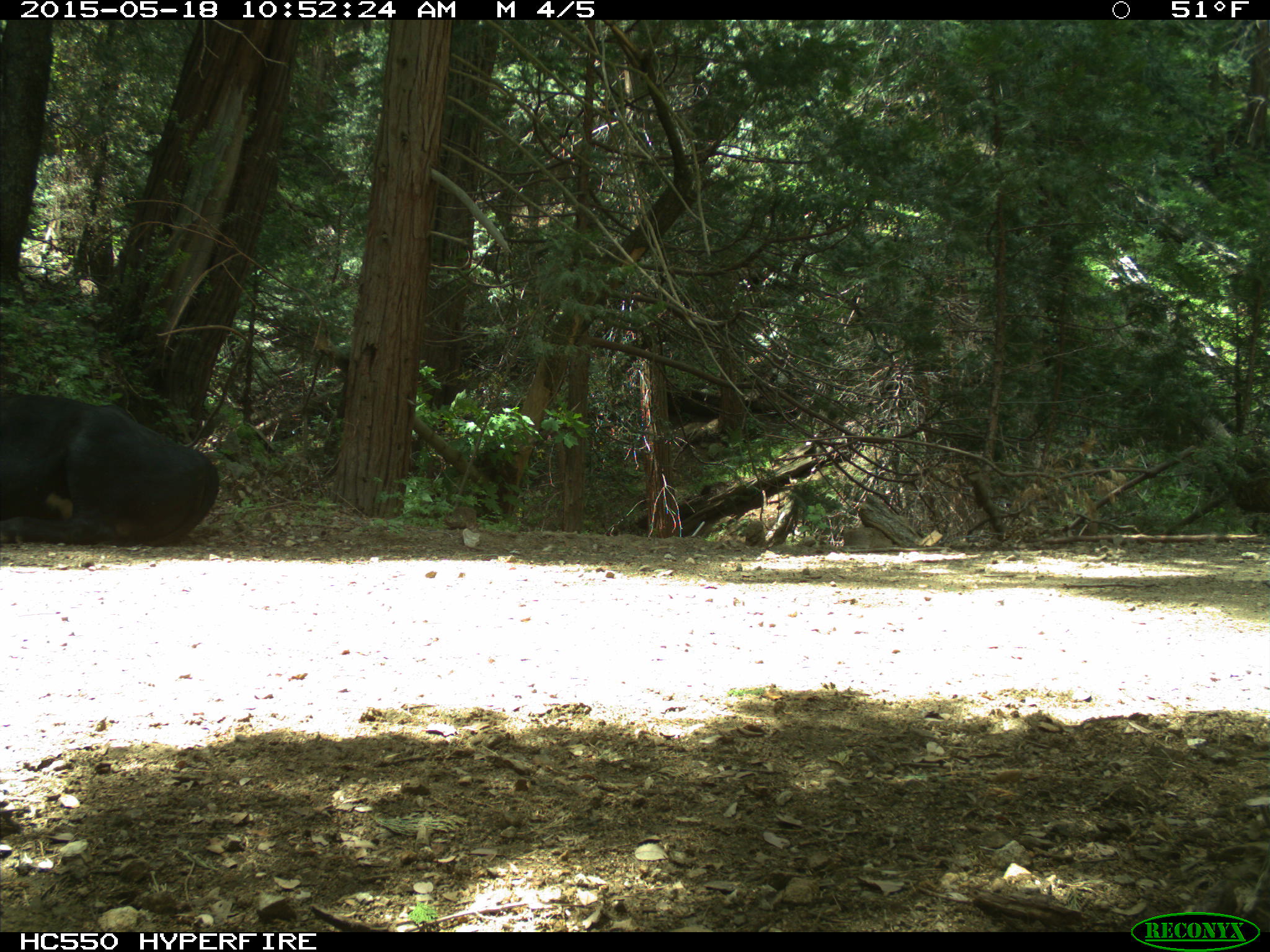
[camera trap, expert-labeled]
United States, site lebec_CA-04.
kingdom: Animalia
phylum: Chordata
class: Mammalia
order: Artiodactyla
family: Bovidae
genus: Bos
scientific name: Bos taurus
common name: domestic cow